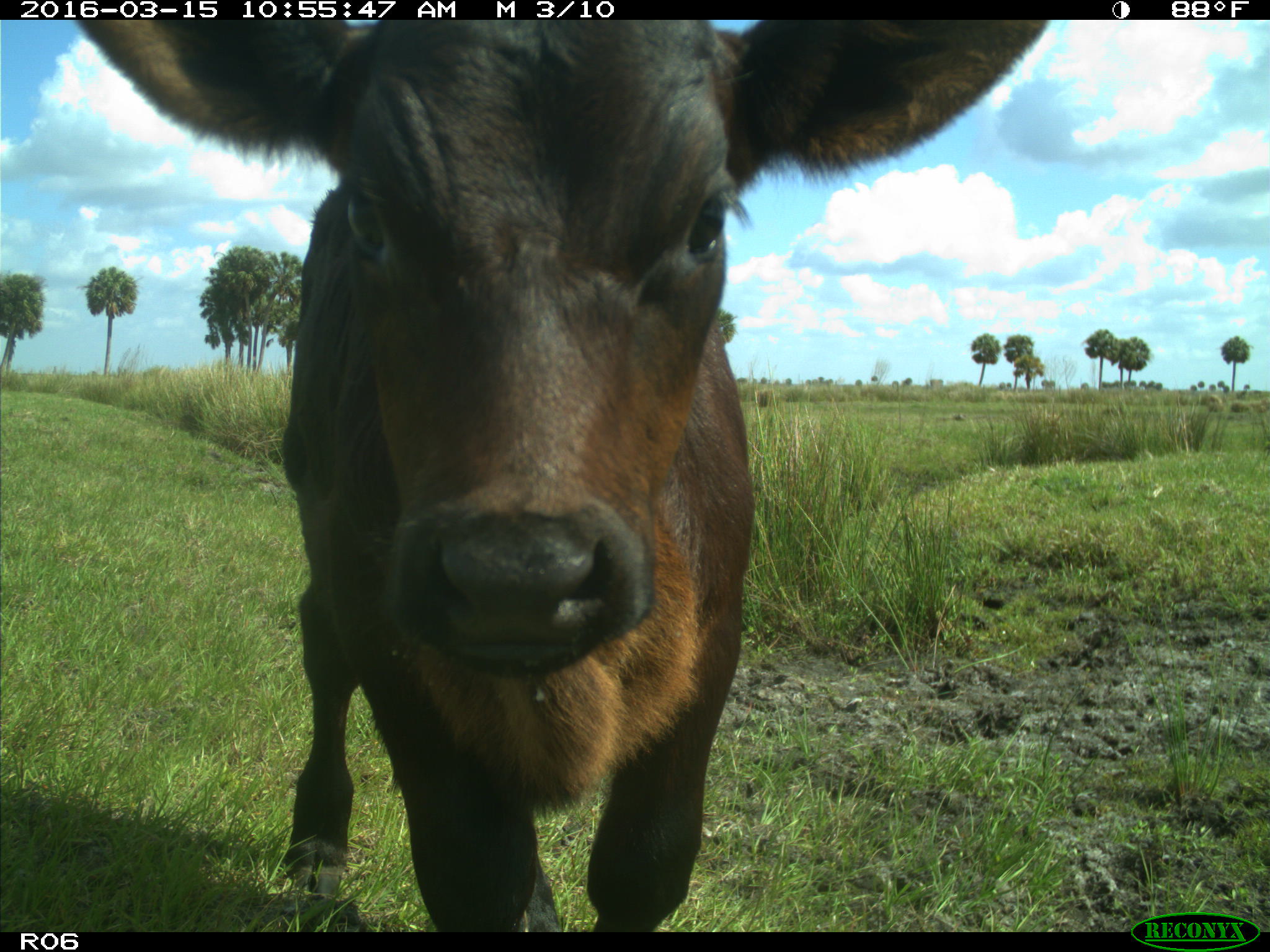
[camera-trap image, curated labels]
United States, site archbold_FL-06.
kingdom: Animalia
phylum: Chordata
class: Mammalia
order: Artiodactyla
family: Bovidae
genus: Bos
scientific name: Bos taurus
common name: domestic cow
Bos taurus (domestic cow).